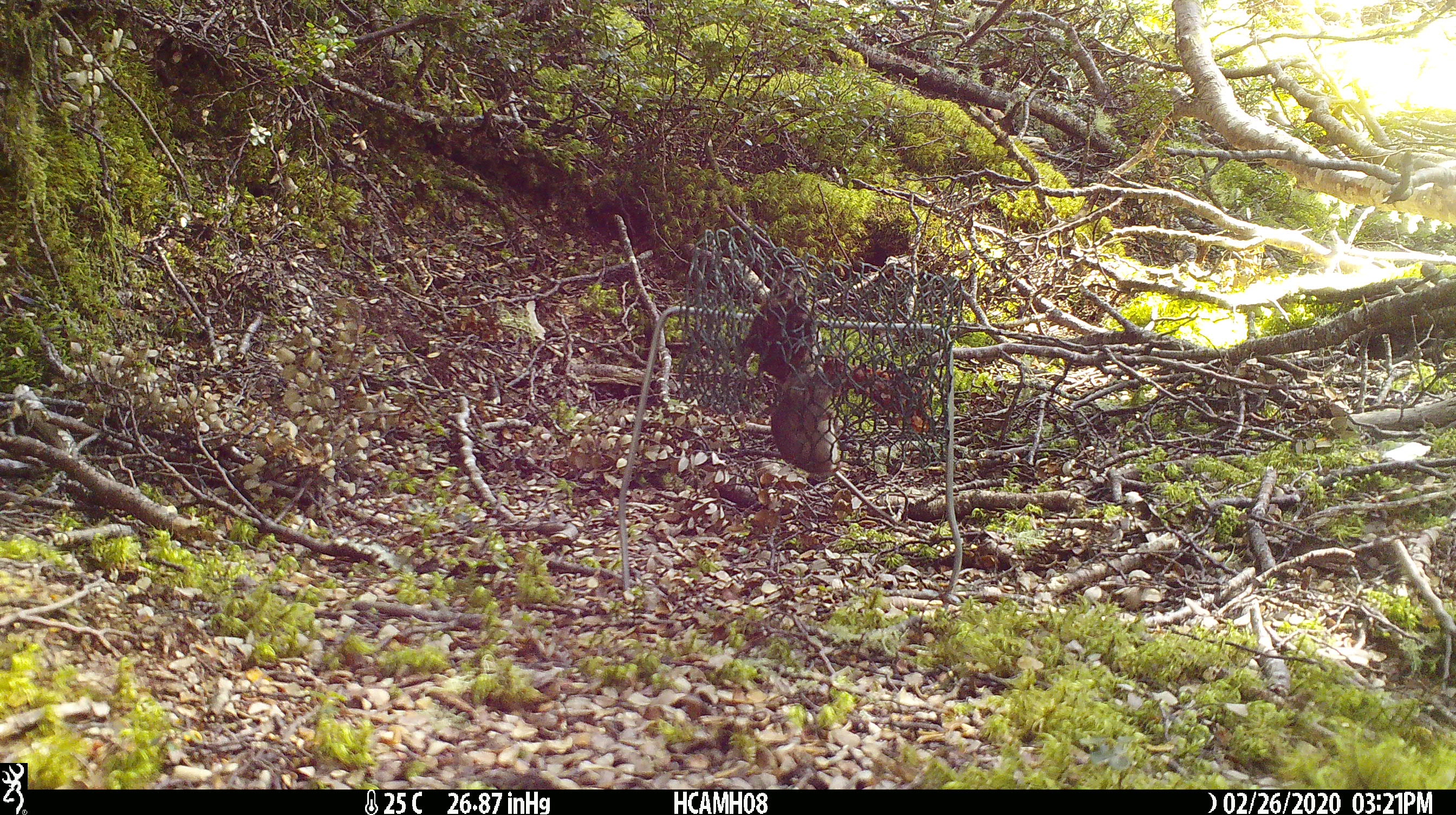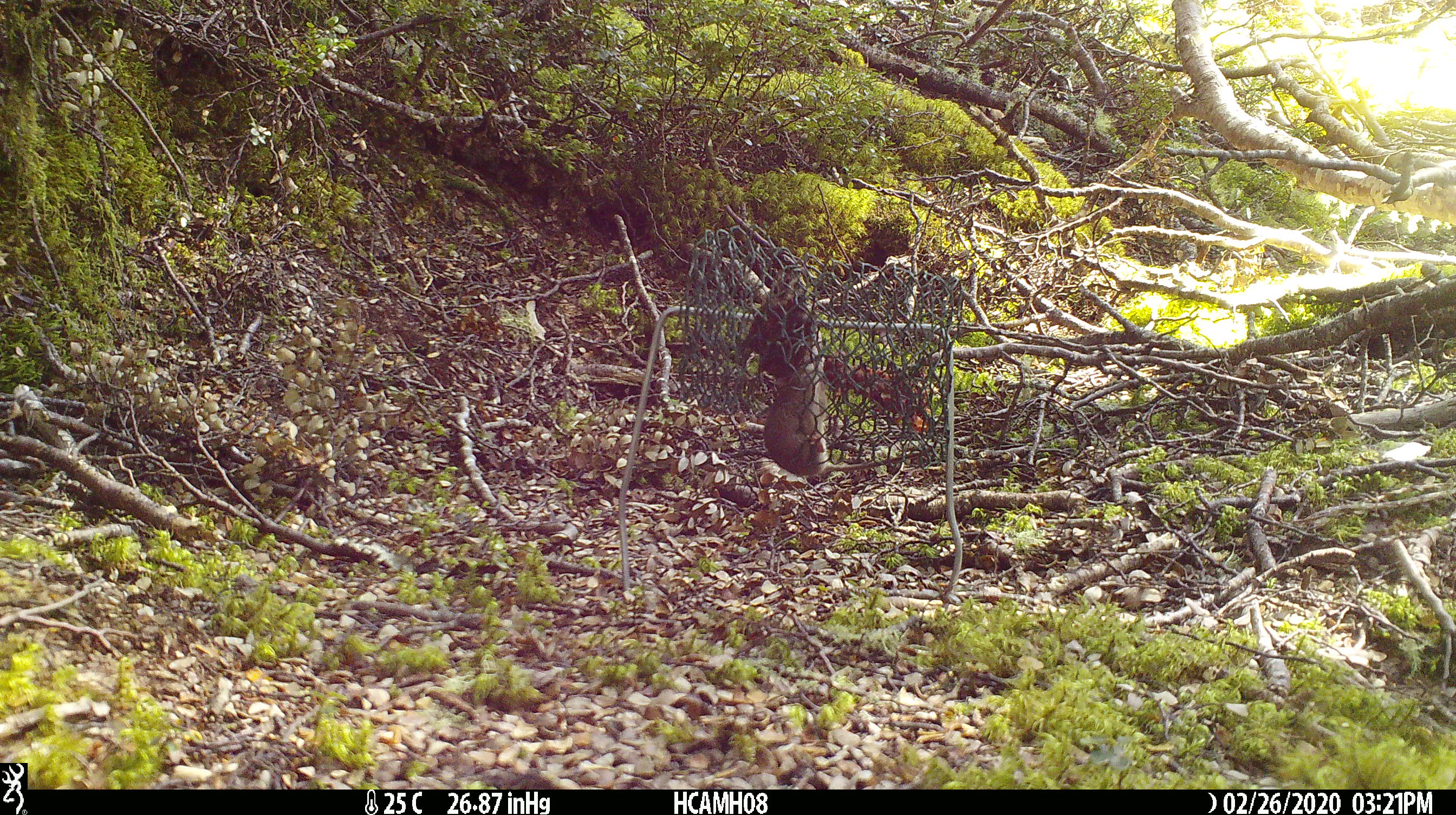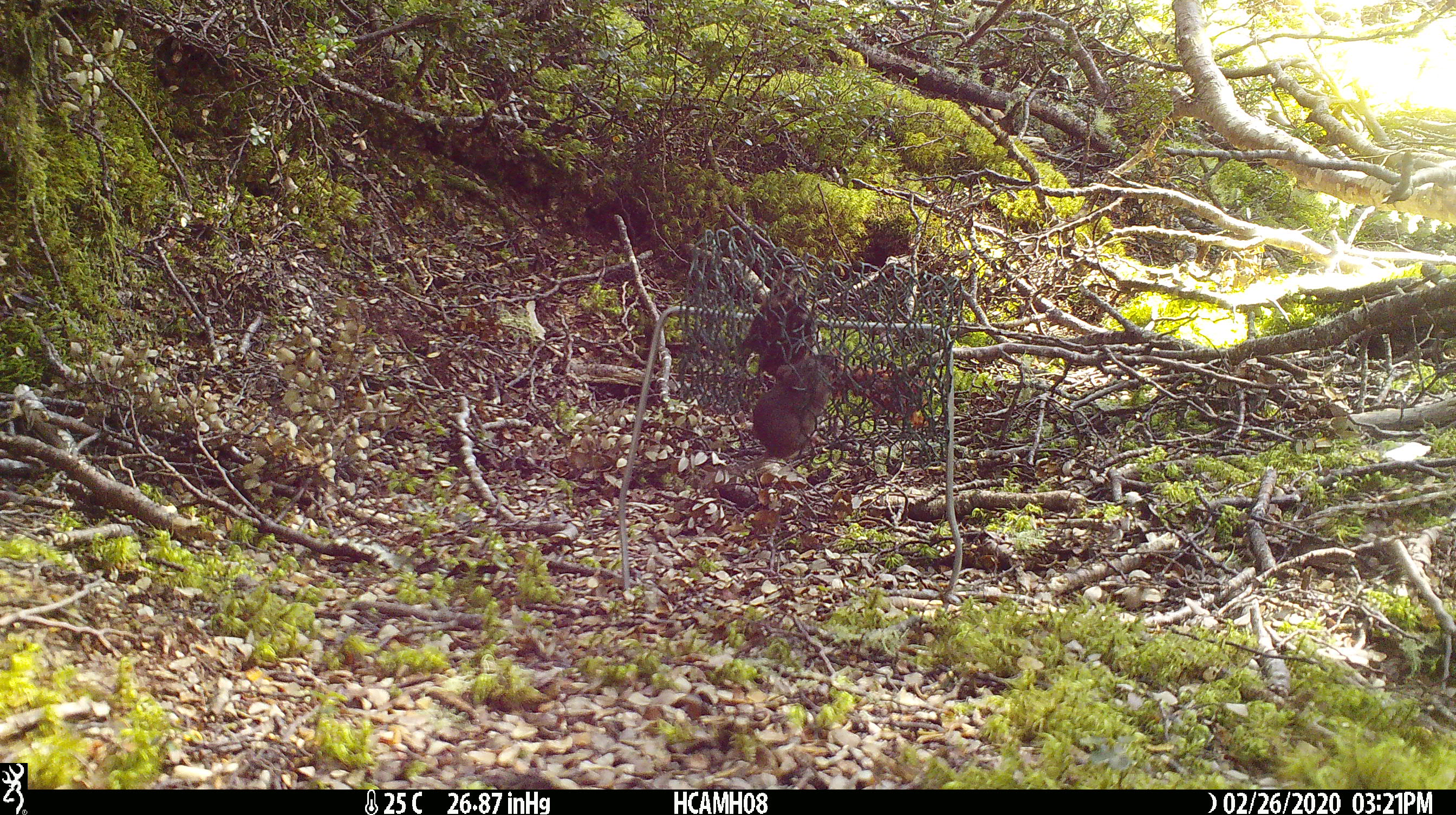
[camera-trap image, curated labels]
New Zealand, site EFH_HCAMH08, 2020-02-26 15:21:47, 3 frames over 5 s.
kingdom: Animalia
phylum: Chordata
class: Mammalia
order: Rodentia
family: Muridae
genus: Mus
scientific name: Mus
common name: mouse